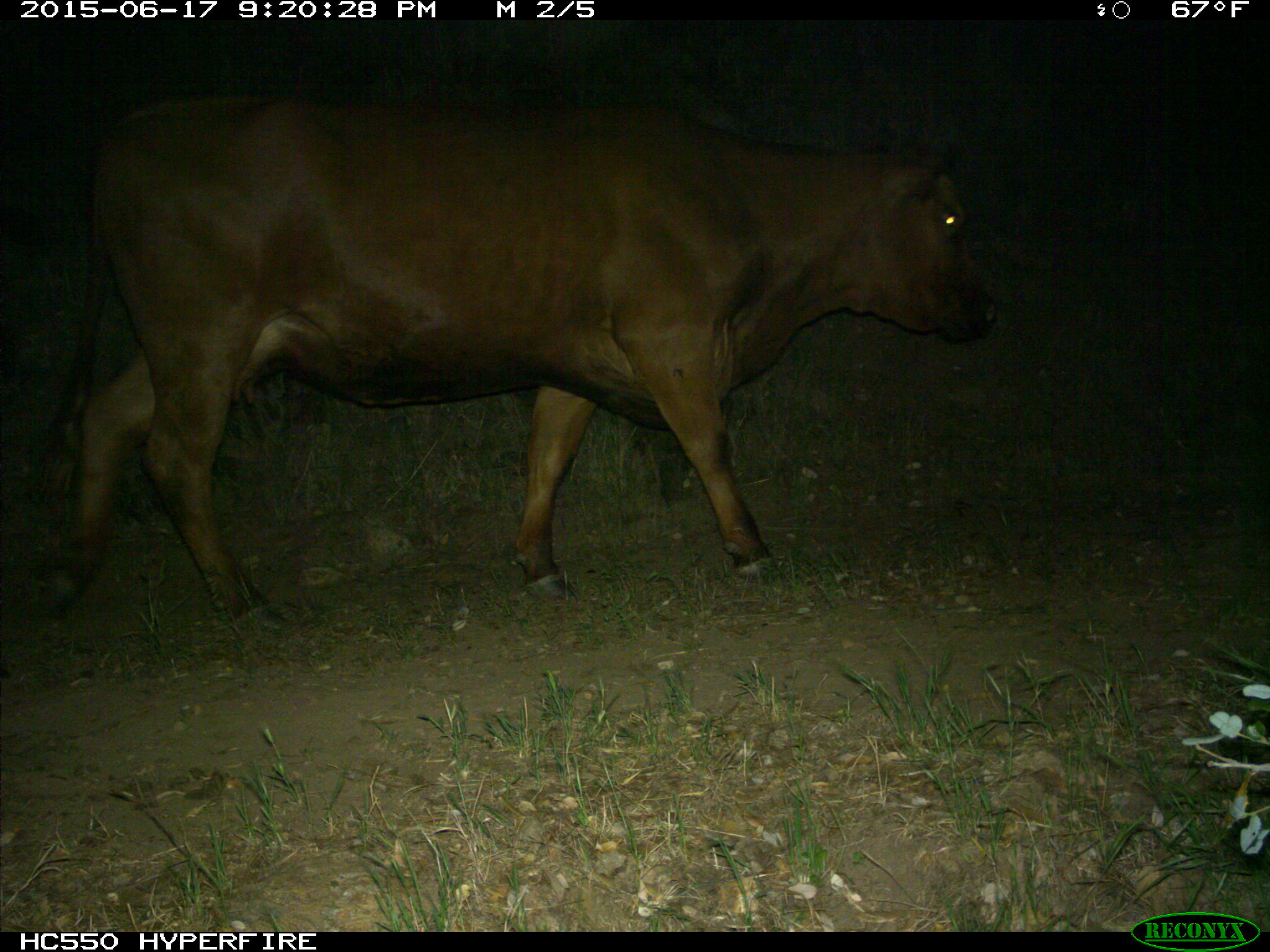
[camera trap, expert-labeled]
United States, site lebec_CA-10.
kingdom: Animalia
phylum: Chordata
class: Mammalia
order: Artiodactyla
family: Bovidae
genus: Bos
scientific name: Bos taurus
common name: domestic cow